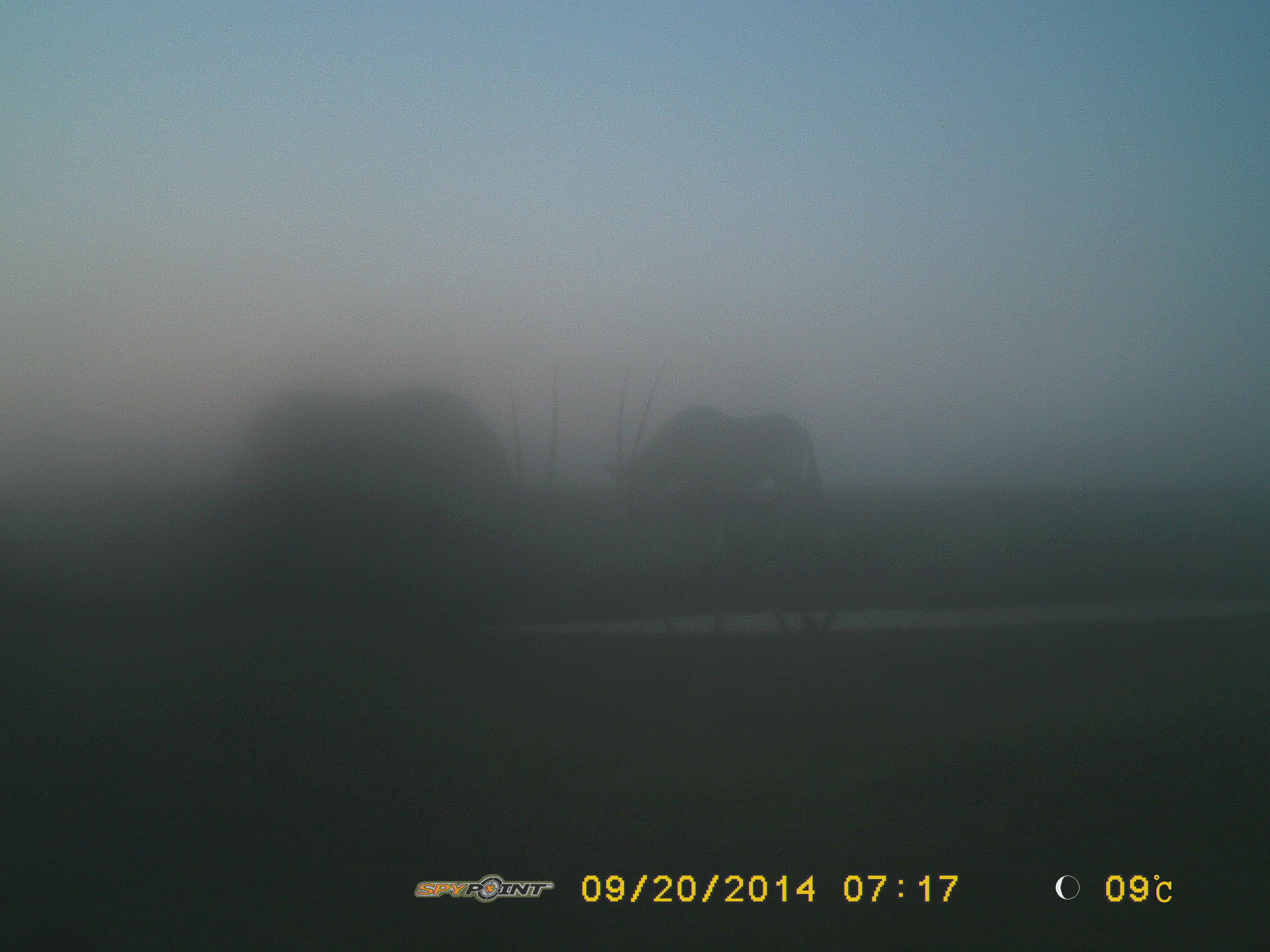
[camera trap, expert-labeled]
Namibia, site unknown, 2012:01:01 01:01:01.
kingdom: Animalia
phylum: Chordata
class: Mammalia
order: Artiodactyla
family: Bovidae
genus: Oryx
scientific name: Oryx gazella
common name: gemsbok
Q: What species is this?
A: Oryx gazella (gemsbok).